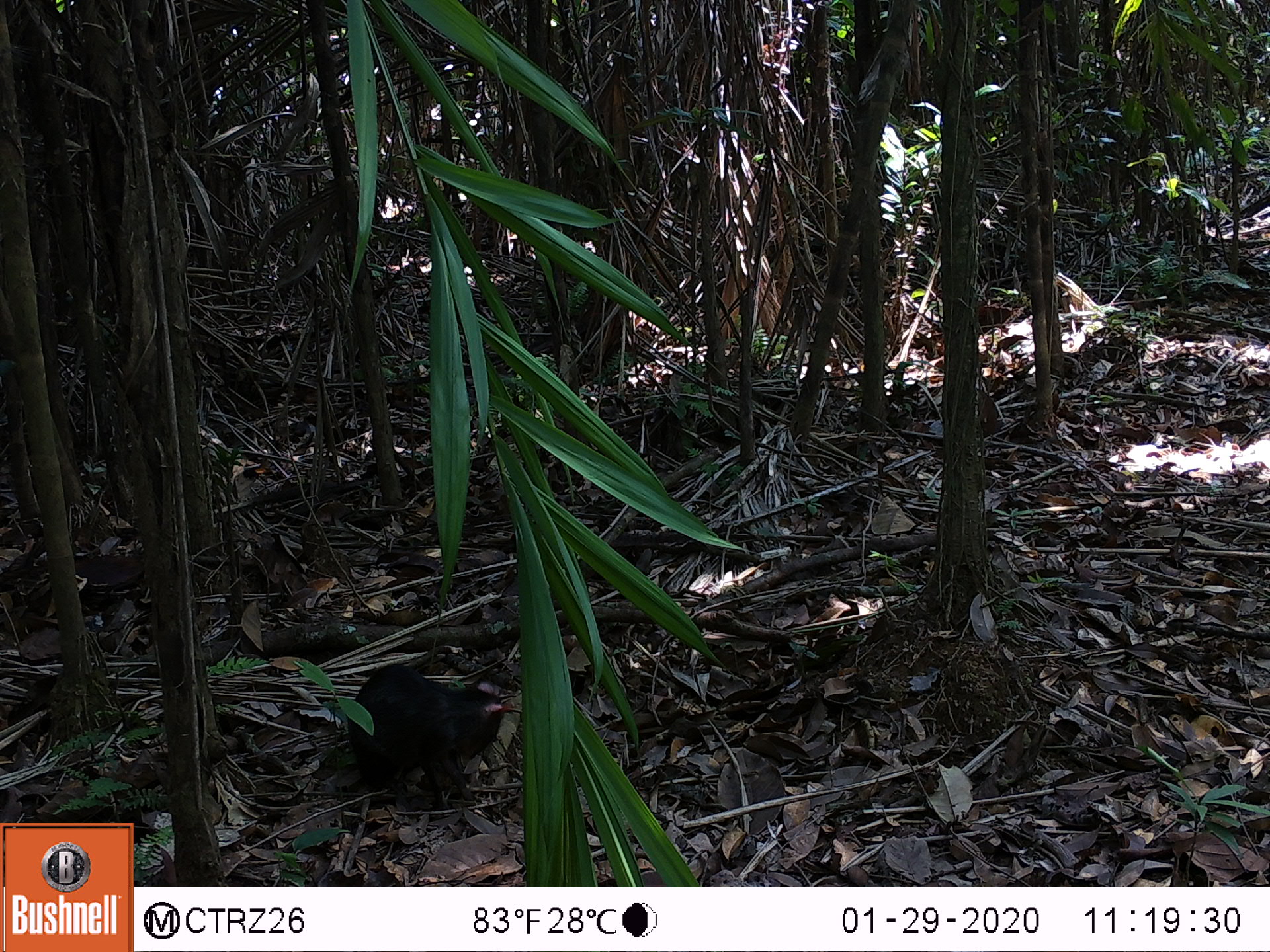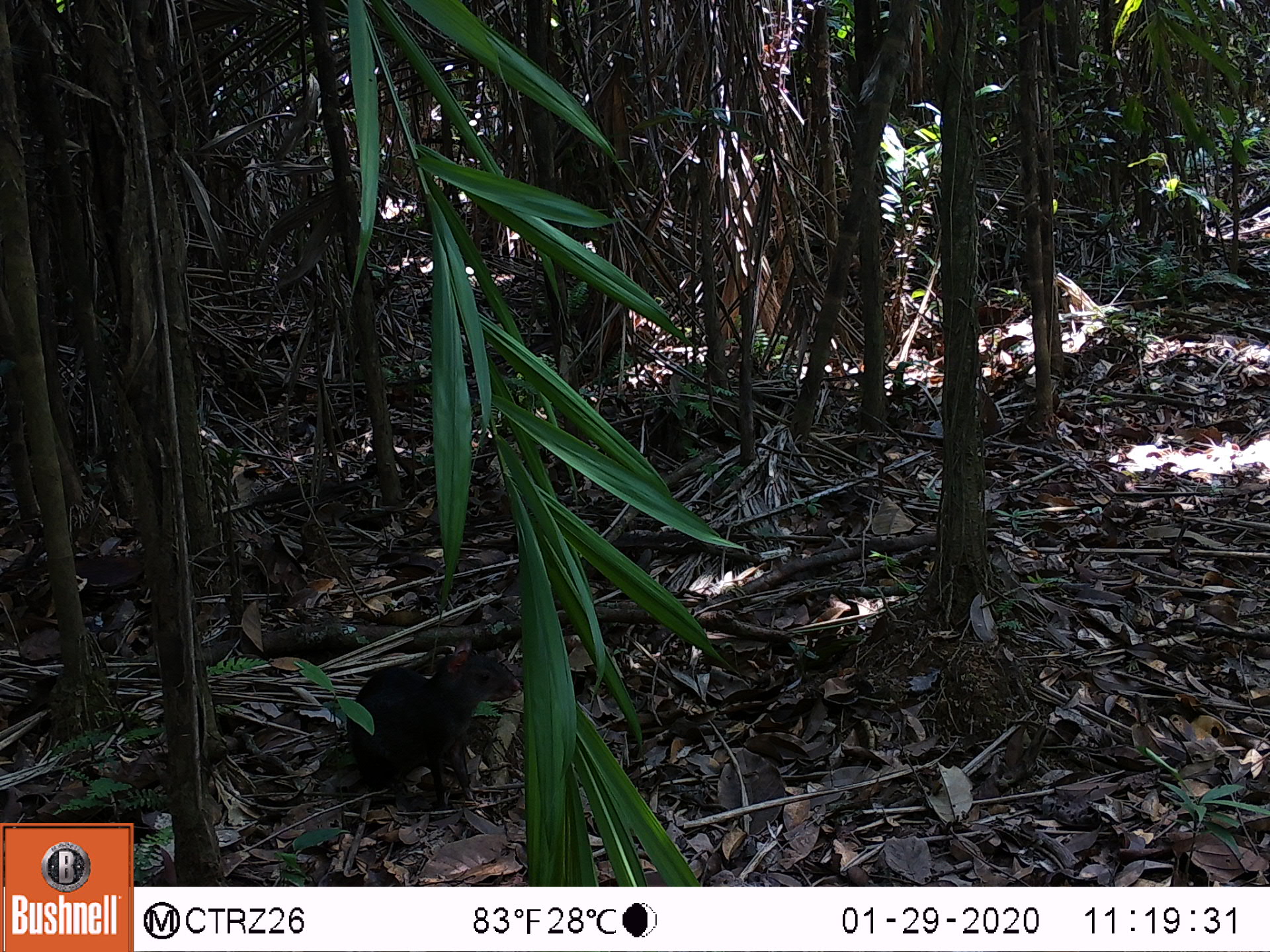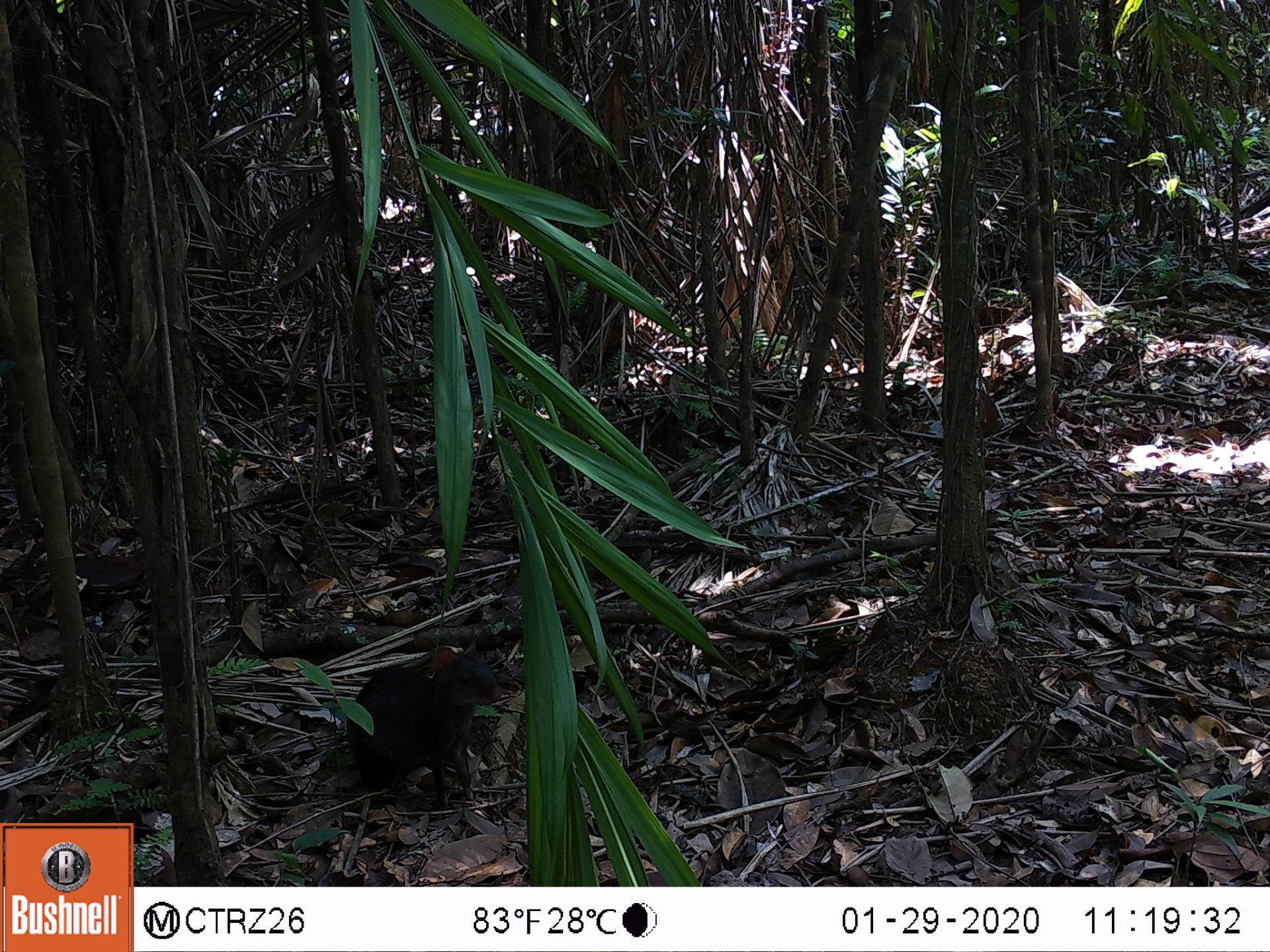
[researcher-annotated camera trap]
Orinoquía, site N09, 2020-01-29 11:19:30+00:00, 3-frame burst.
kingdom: Animalia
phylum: Chordata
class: Mammalia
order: Rodentia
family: Dasyproctidae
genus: Dasyprocta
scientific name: Dasyprocta fuliginosa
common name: black agouti